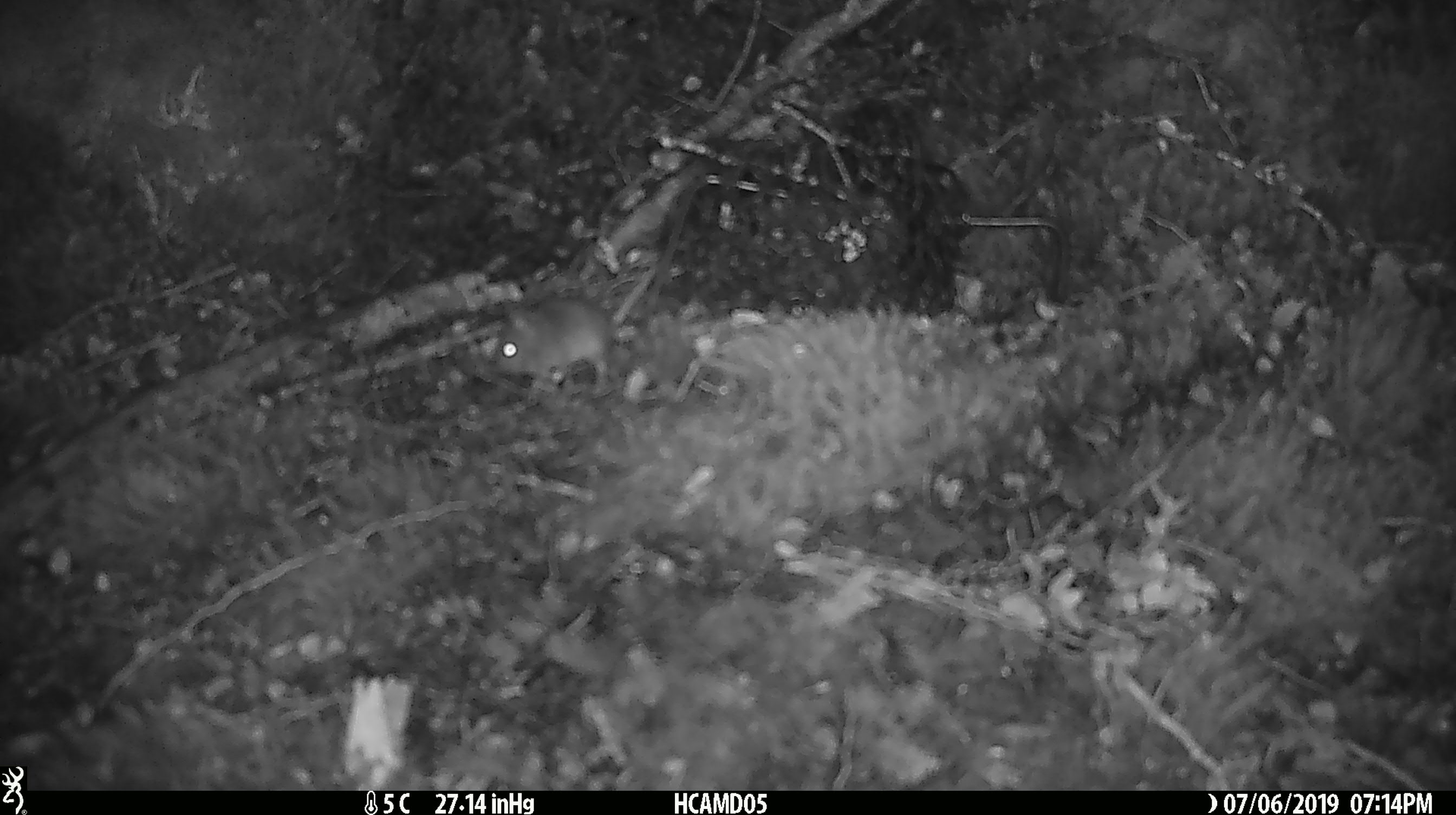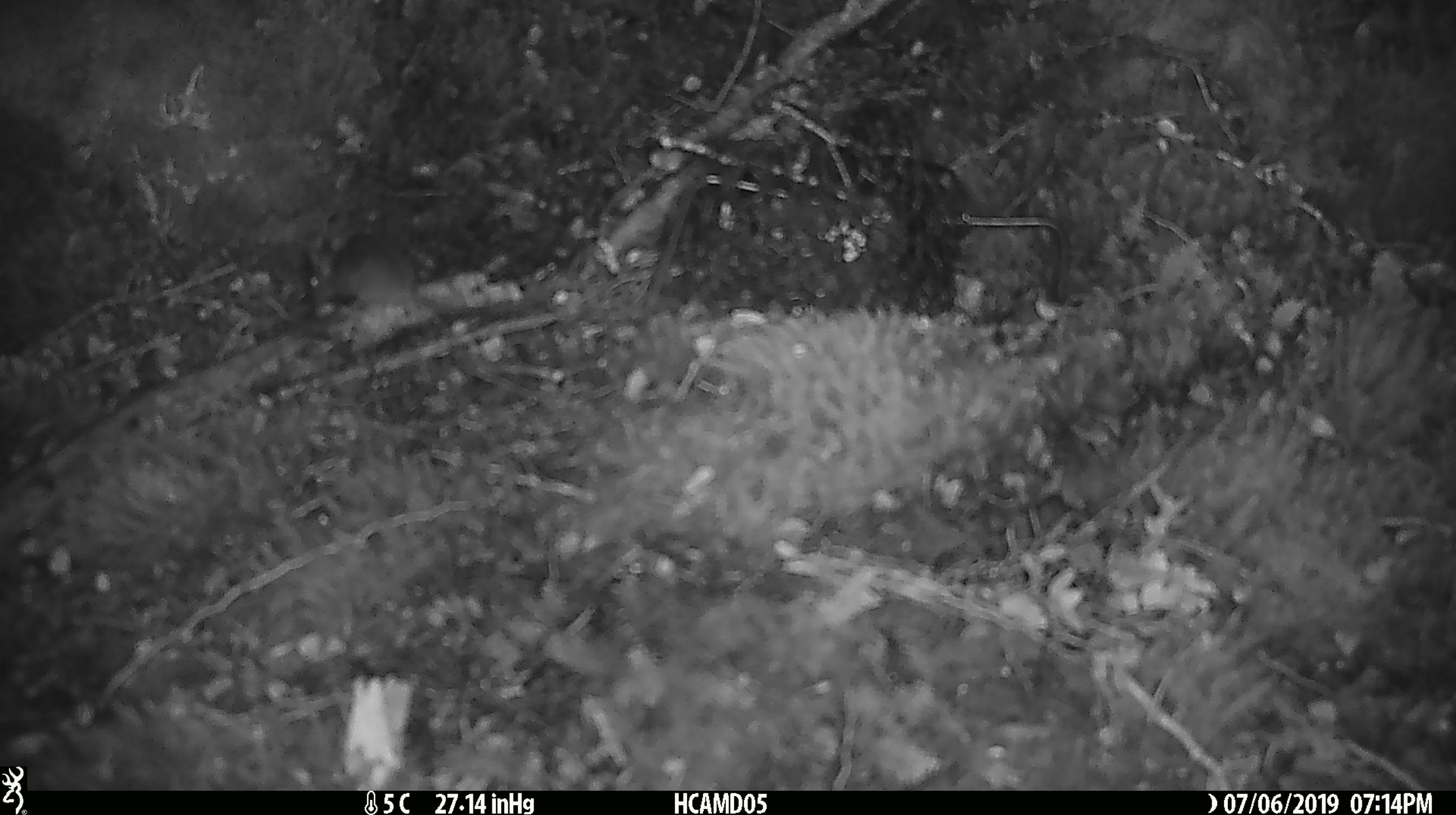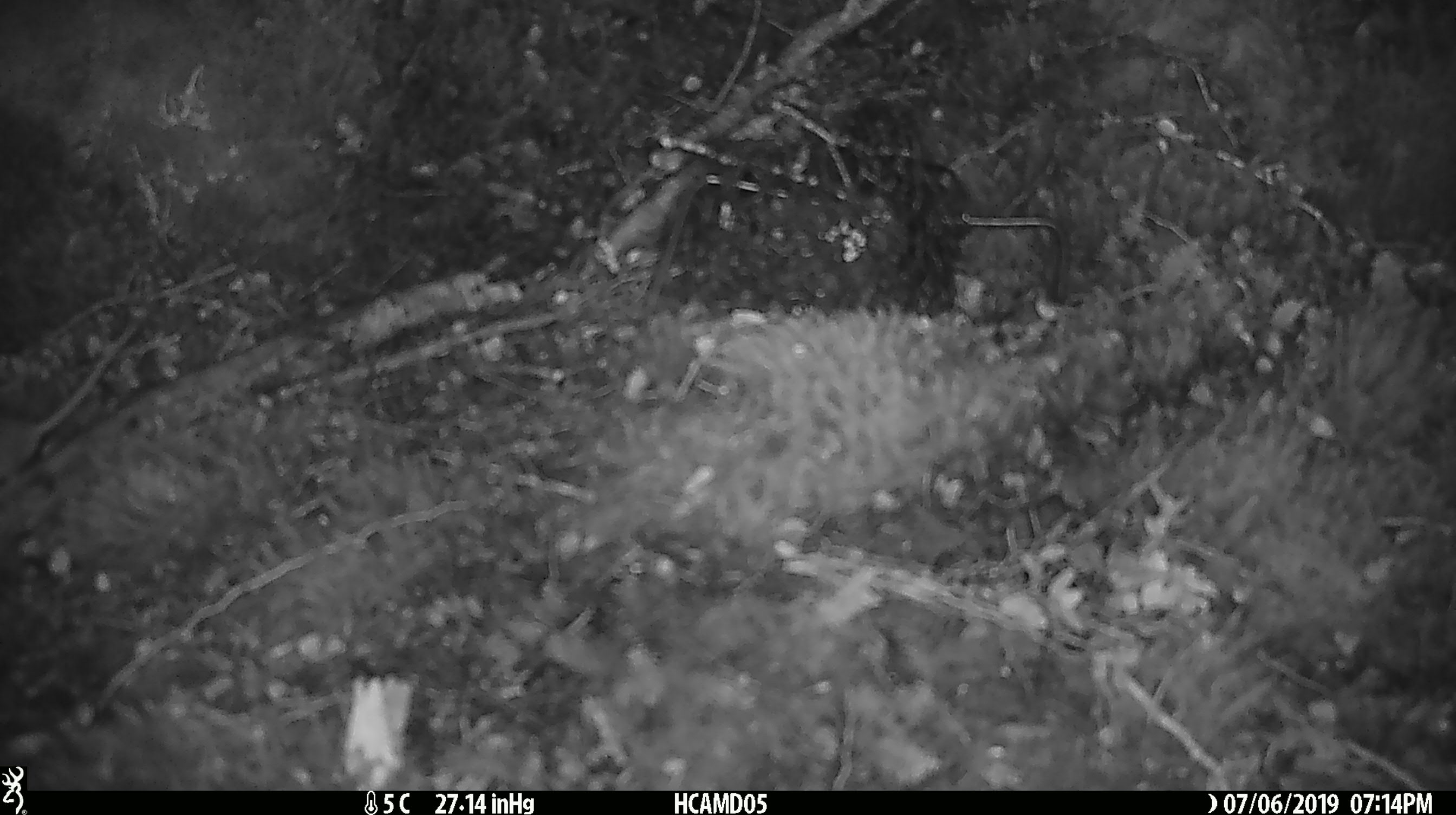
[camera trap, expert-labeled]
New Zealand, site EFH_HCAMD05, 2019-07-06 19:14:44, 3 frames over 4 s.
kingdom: Animalia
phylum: Chordata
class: Mammalia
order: Rodentia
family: Muridae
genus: Mus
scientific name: Mus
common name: mouse